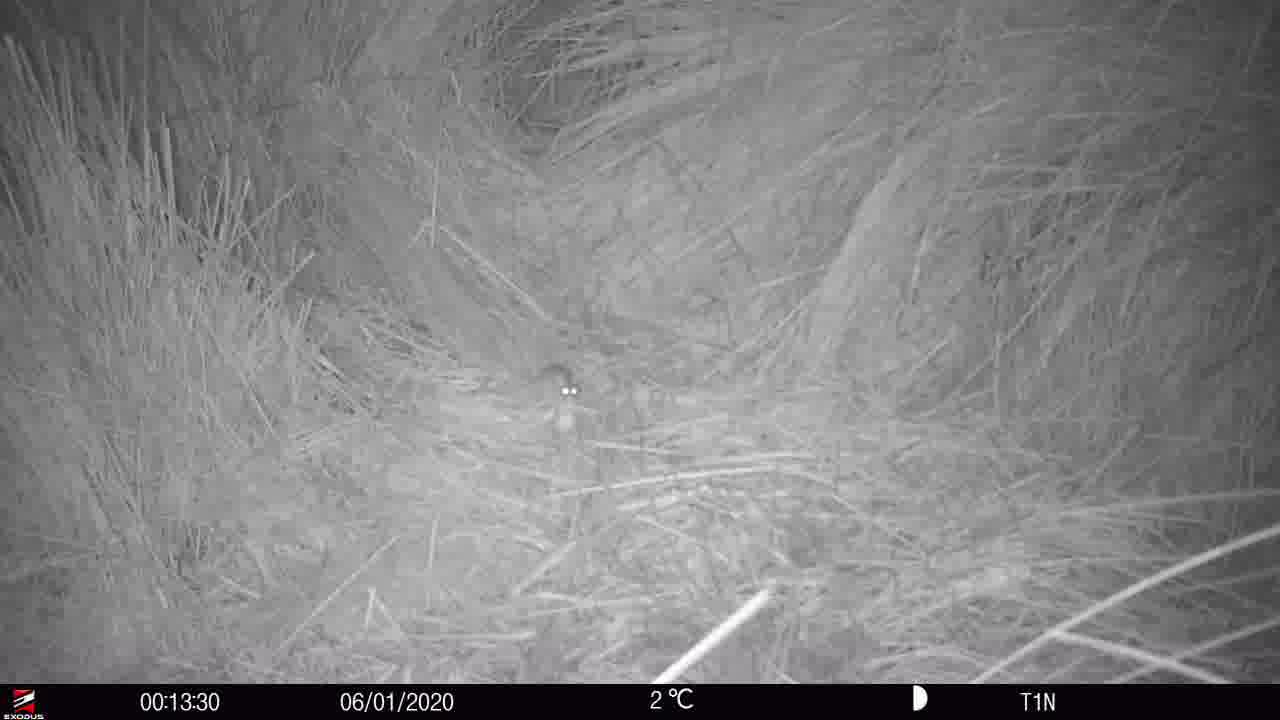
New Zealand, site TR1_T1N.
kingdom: Animalia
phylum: Chordata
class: Mammalia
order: Rodentia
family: Muridae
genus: Mus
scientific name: Mus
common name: mouse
Mouse (Mus).